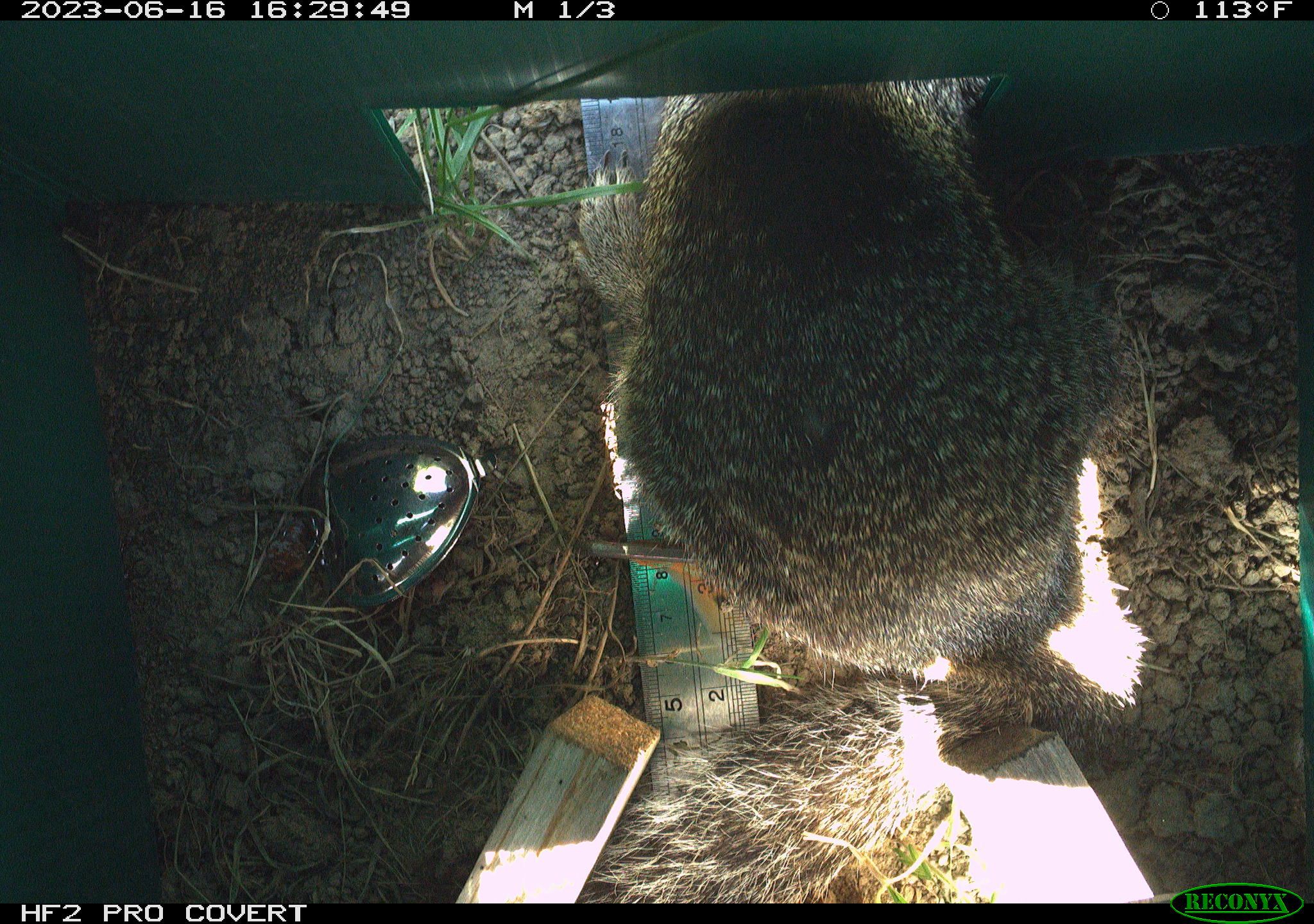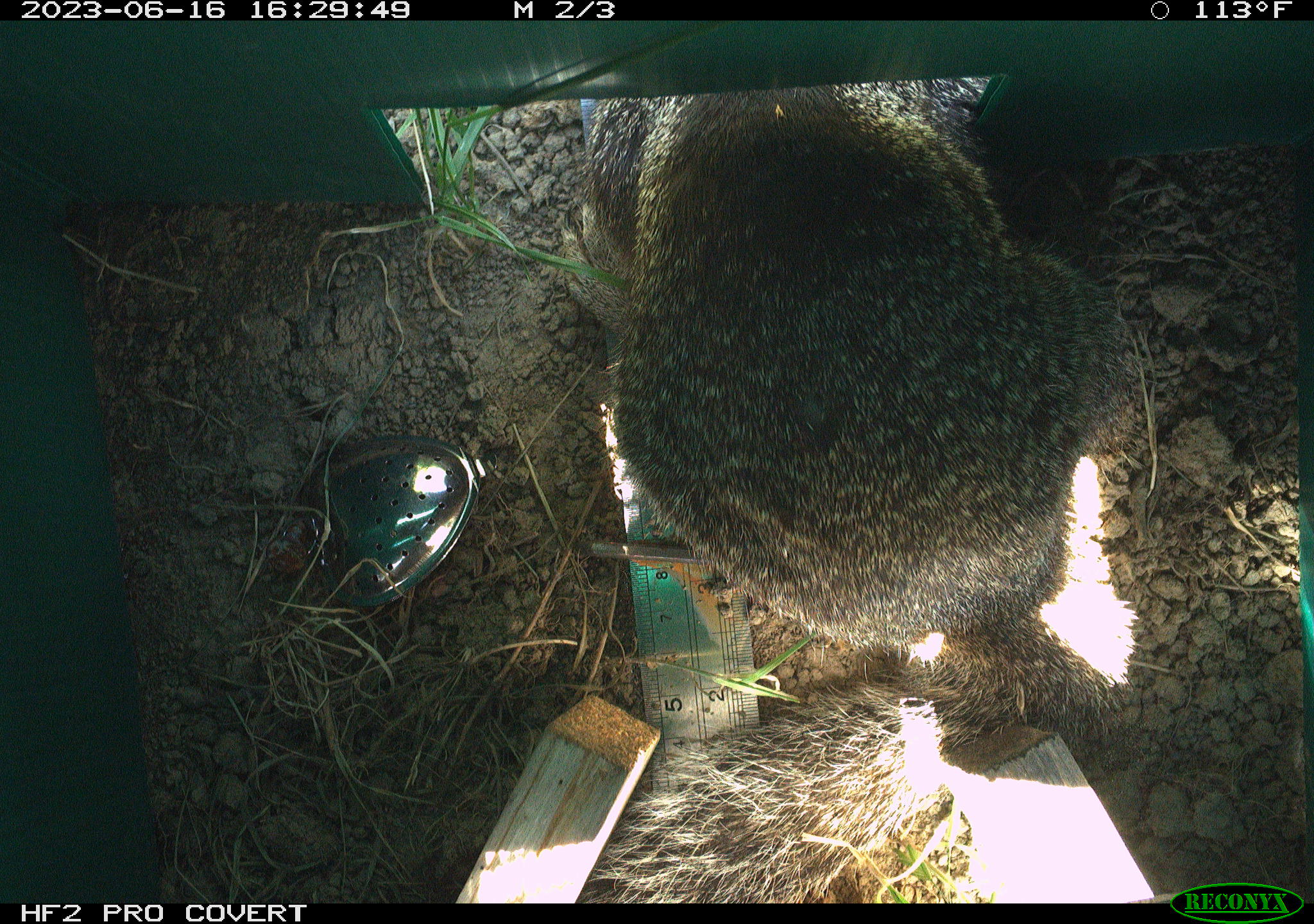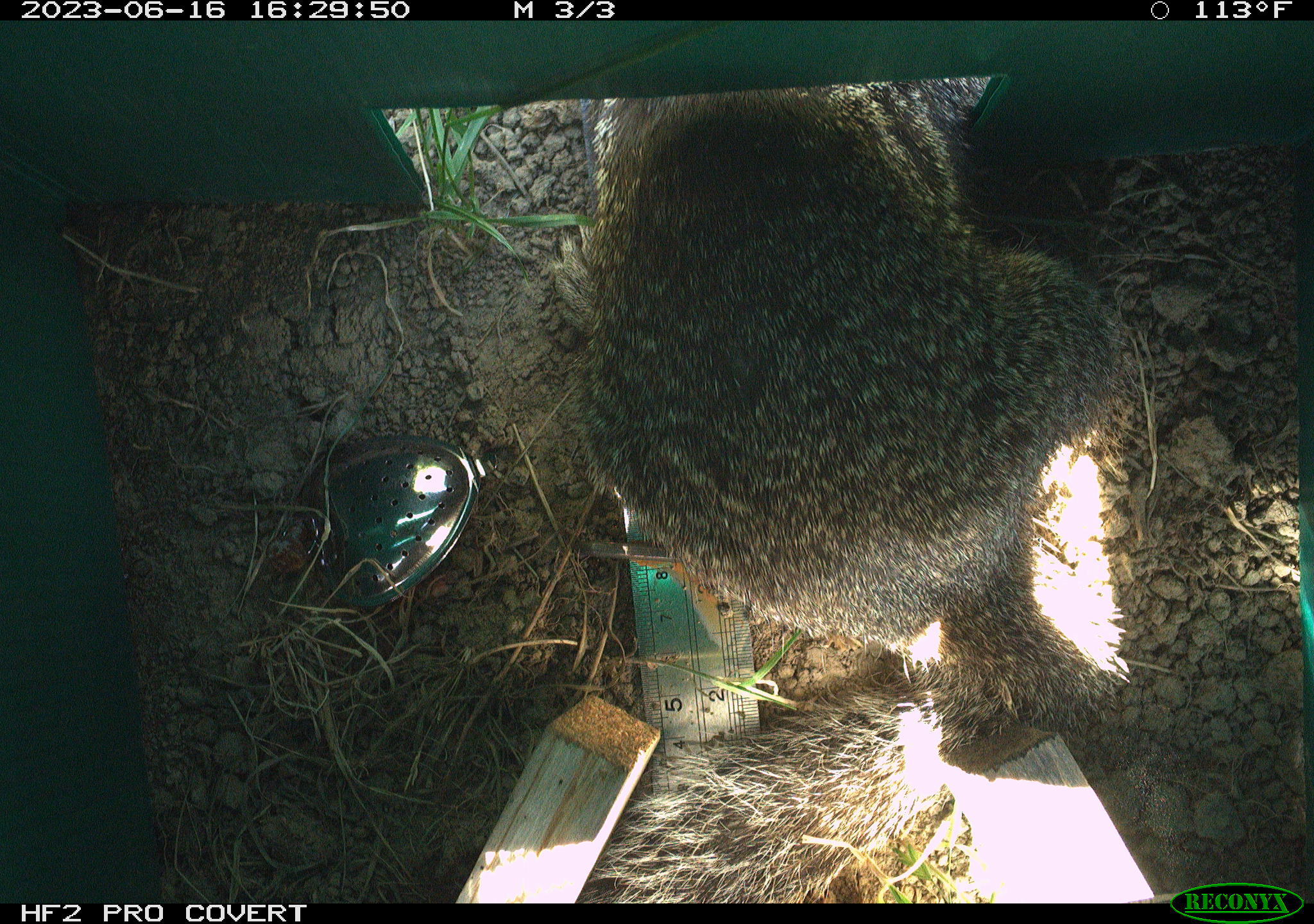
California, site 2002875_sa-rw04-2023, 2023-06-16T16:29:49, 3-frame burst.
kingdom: Animalia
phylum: Chordata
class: Mammalia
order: Rodentia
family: Sciuridae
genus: Otospermophilus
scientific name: Otospermophilus beecheyi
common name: california ground squirrel